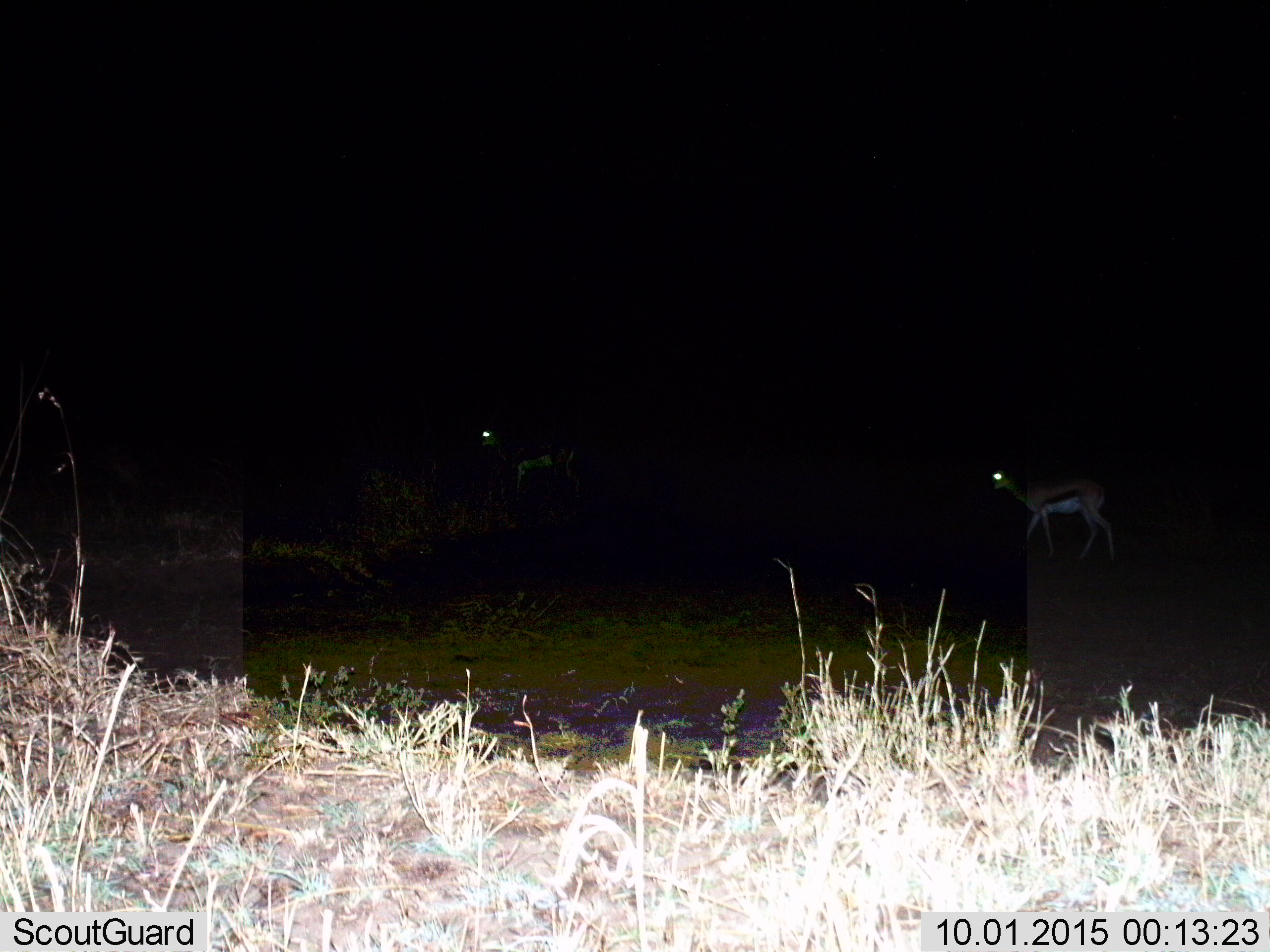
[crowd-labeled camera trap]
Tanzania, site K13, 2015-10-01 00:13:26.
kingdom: Animalia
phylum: Chordata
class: Mammalia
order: Artiodactyla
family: Bovidae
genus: Eudorcas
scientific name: Eudorcas thomsonii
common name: thomson's gazelle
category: gazellethomsons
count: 2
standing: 33%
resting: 0%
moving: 78%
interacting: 0%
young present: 0%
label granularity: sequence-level